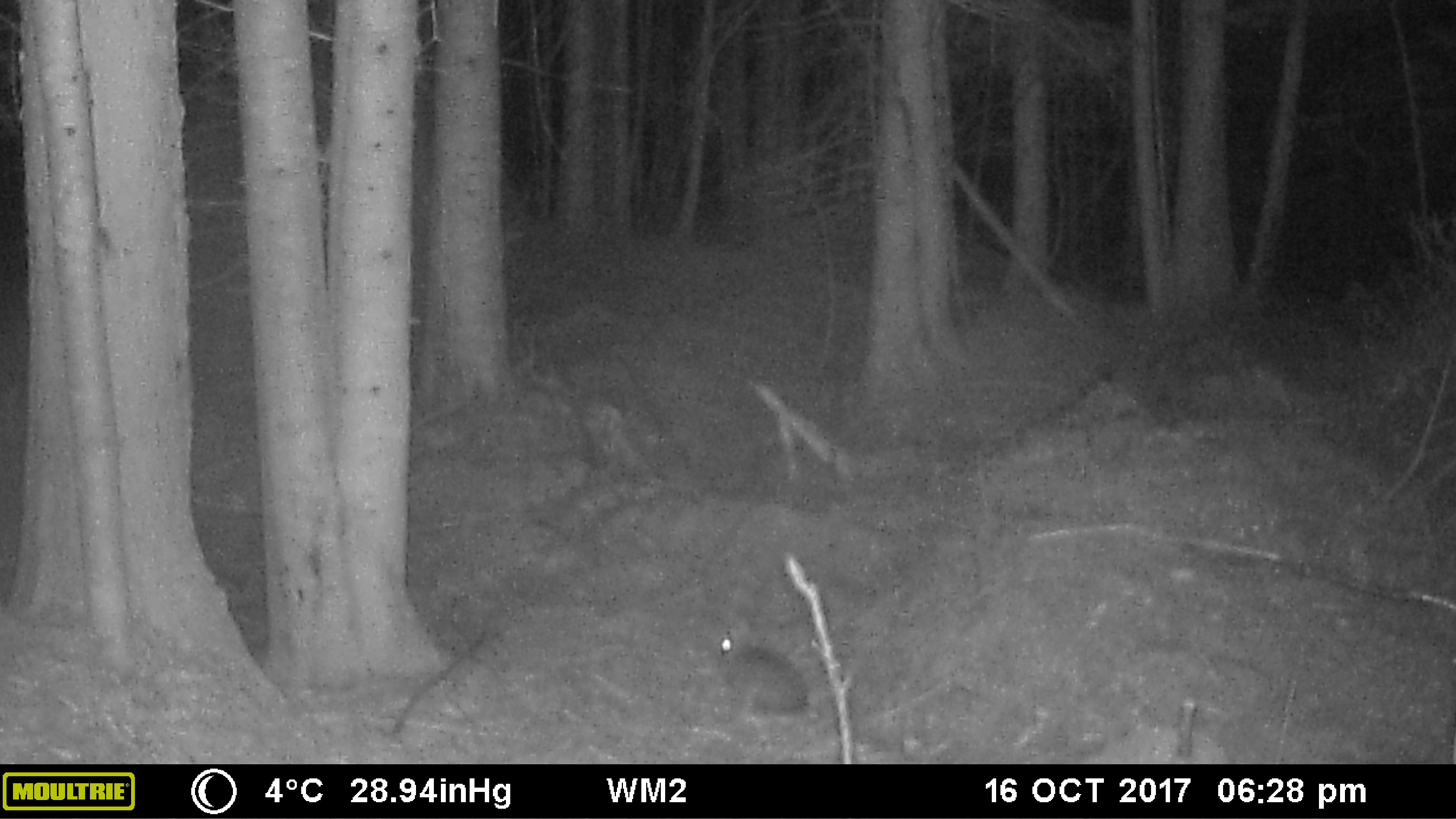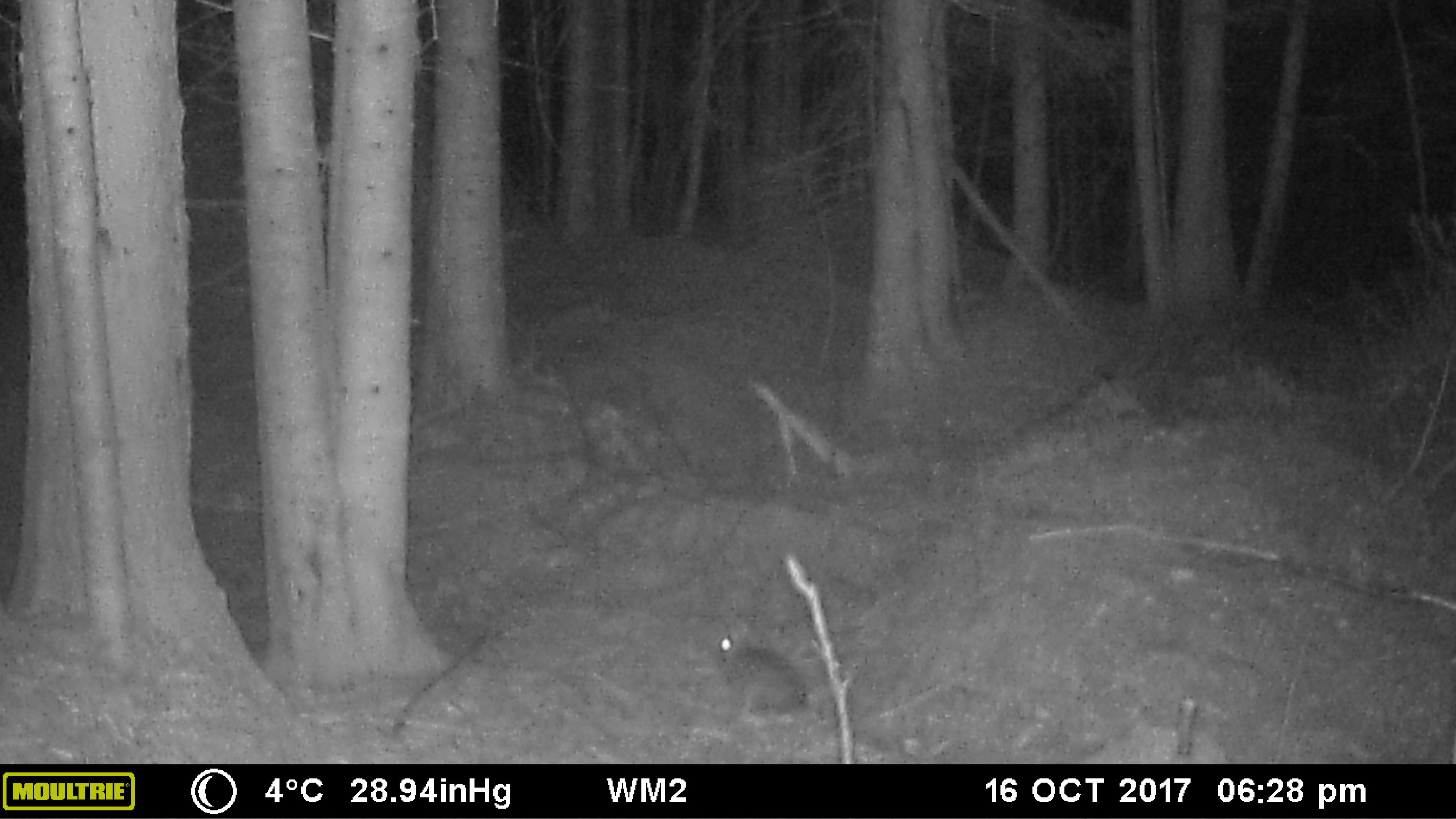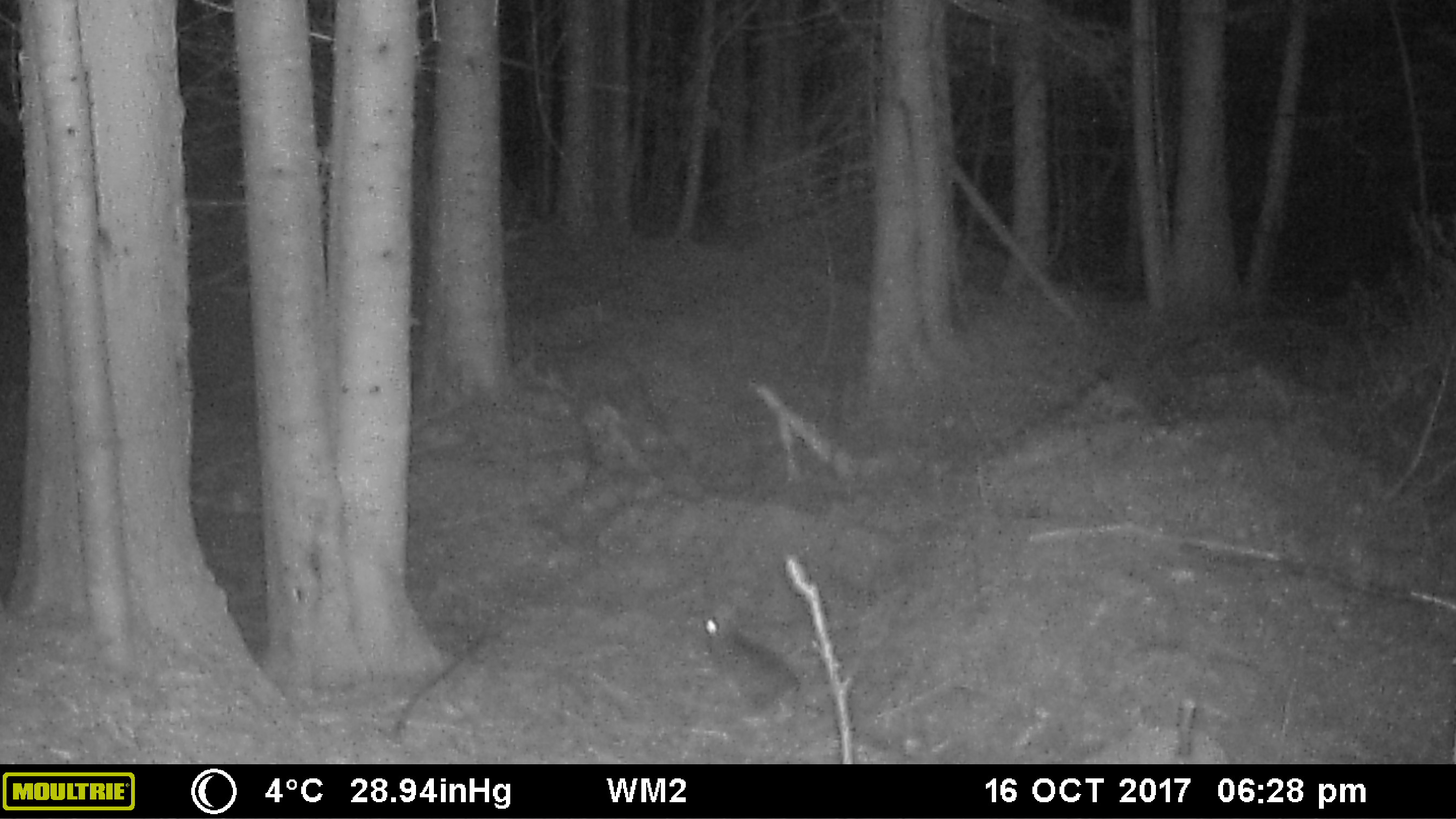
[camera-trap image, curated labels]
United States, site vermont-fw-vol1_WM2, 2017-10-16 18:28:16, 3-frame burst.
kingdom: Animalia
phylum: Chordata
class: Mammalia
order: Lagomorpha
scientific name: Lagomorpha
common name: rabbit or hare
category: rabbit or hare sp.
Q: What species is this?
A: Rabbit or hare sp. (rabbit or hare) (Lagomorpha).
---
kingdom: Animalia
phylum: Chordata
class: Mammalia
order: Lagomorpha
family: Leporidae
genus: Lepus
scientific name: Lepus americanus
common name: snowshoe hare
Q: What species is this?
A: Snowshoe hare (Lepus americanus).